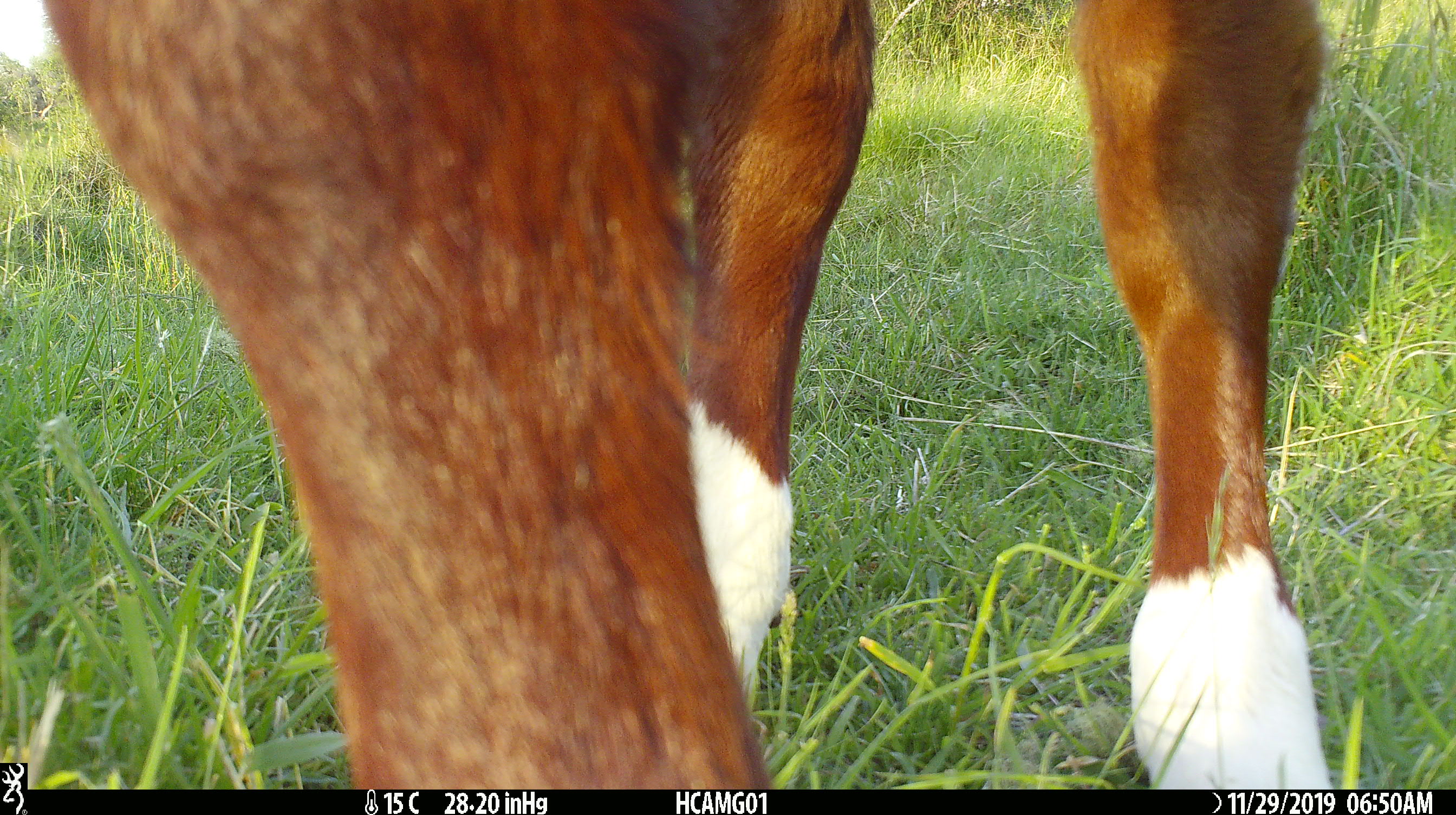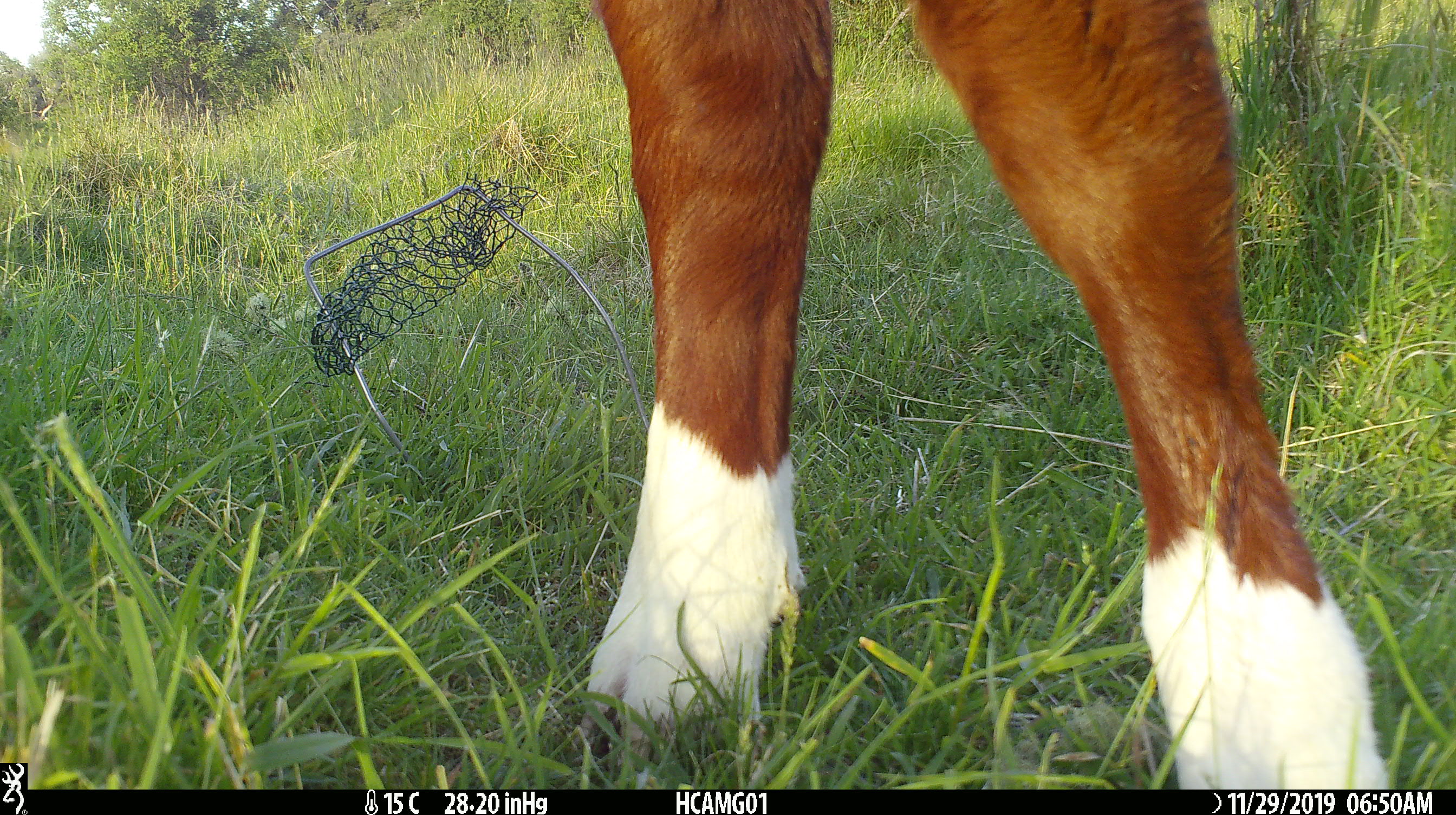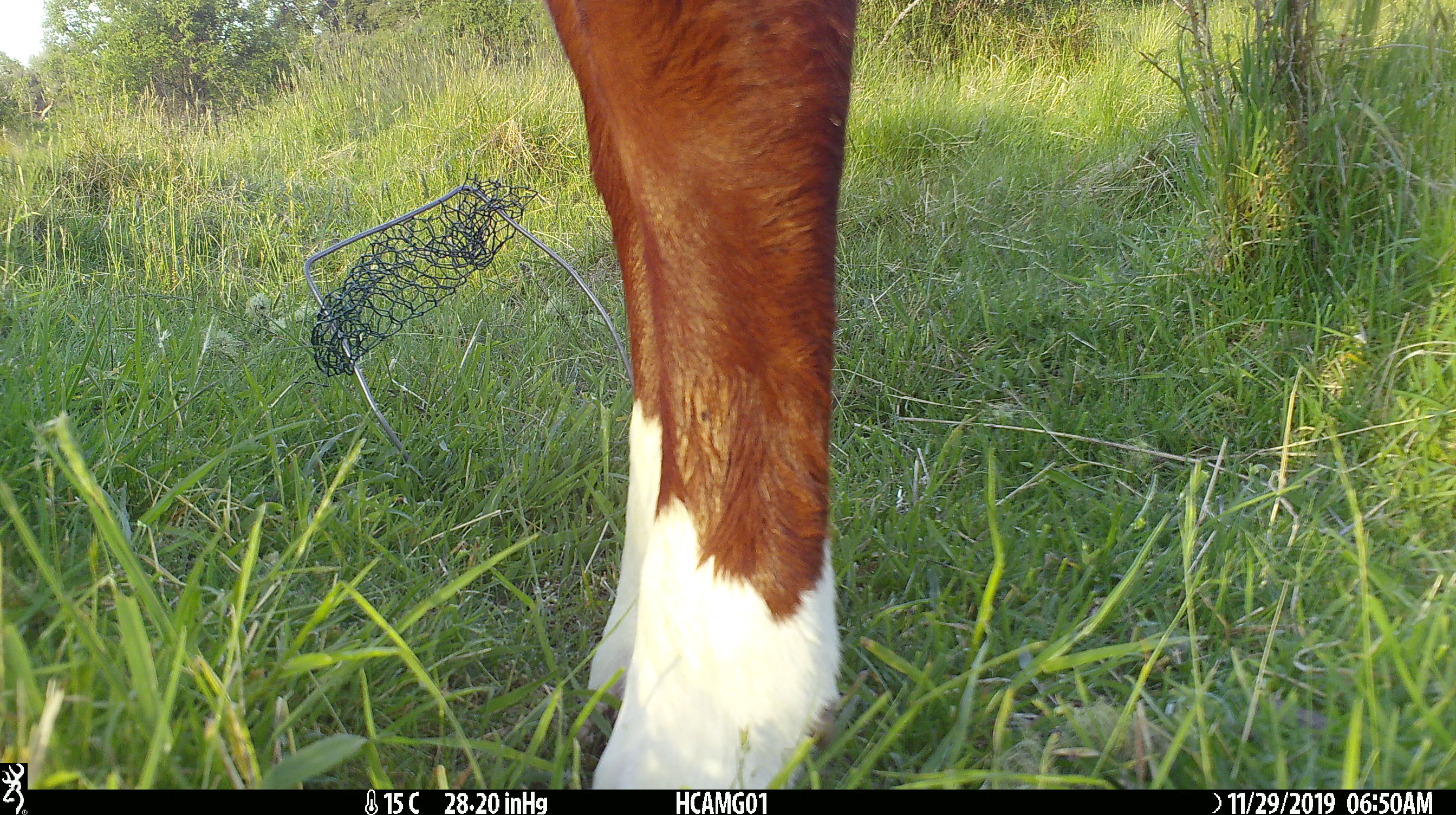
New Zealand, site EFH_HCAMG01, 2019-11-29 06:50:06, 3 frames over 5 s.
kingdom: Animalia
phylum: Chordata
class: Mammalia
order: Artiodactyla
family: Bovidae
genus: Bos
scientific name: Bos taurus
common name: domestic cow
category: cow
Cow (domestic cow) (Bos taurus).